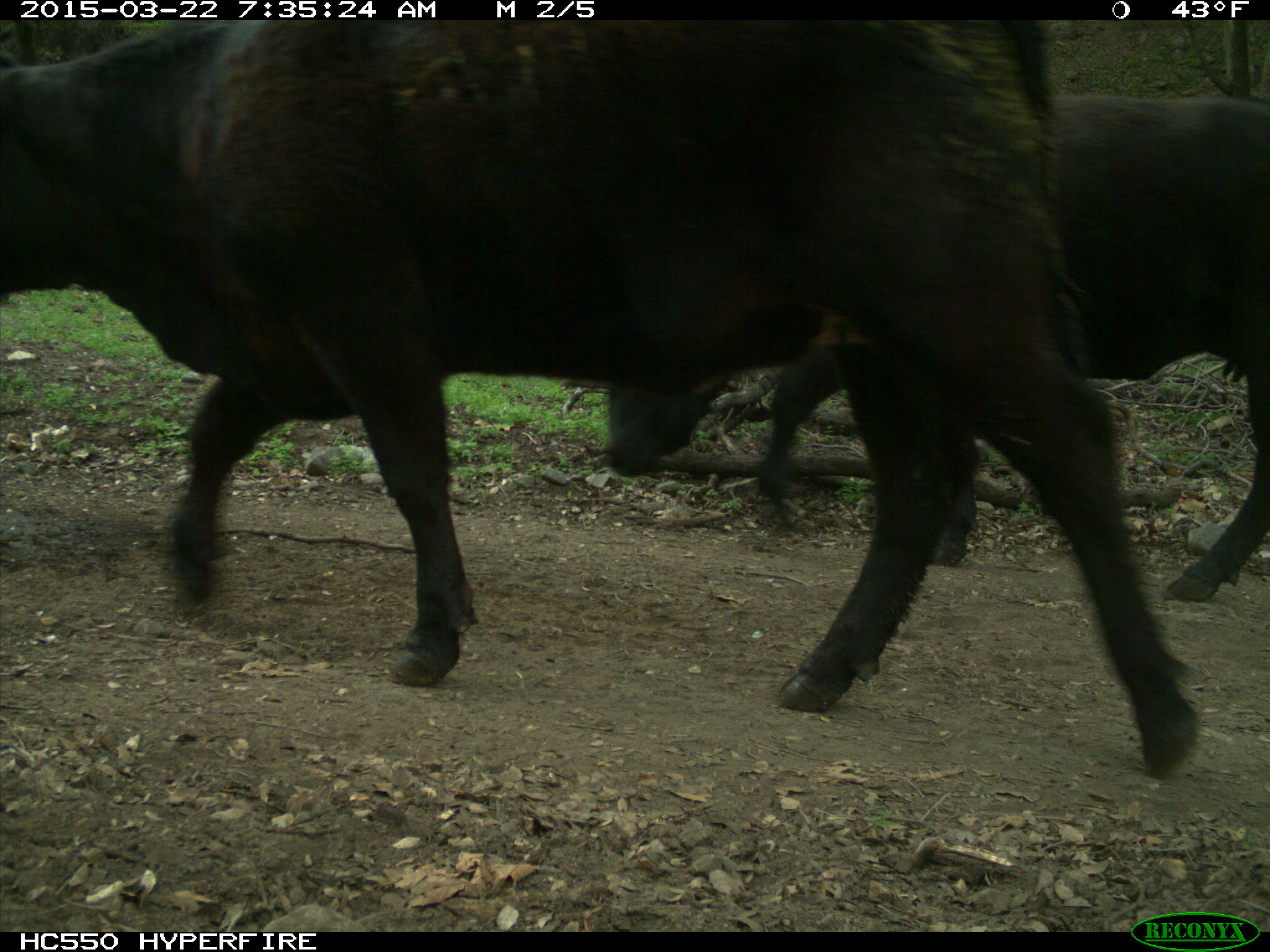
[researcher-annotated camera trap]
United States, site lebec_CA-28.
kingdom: Animalia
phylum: Chordata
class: Mammalia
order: Artiodactyla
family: Bovidae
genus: Bos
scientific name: Bos taurus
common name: domestic cow